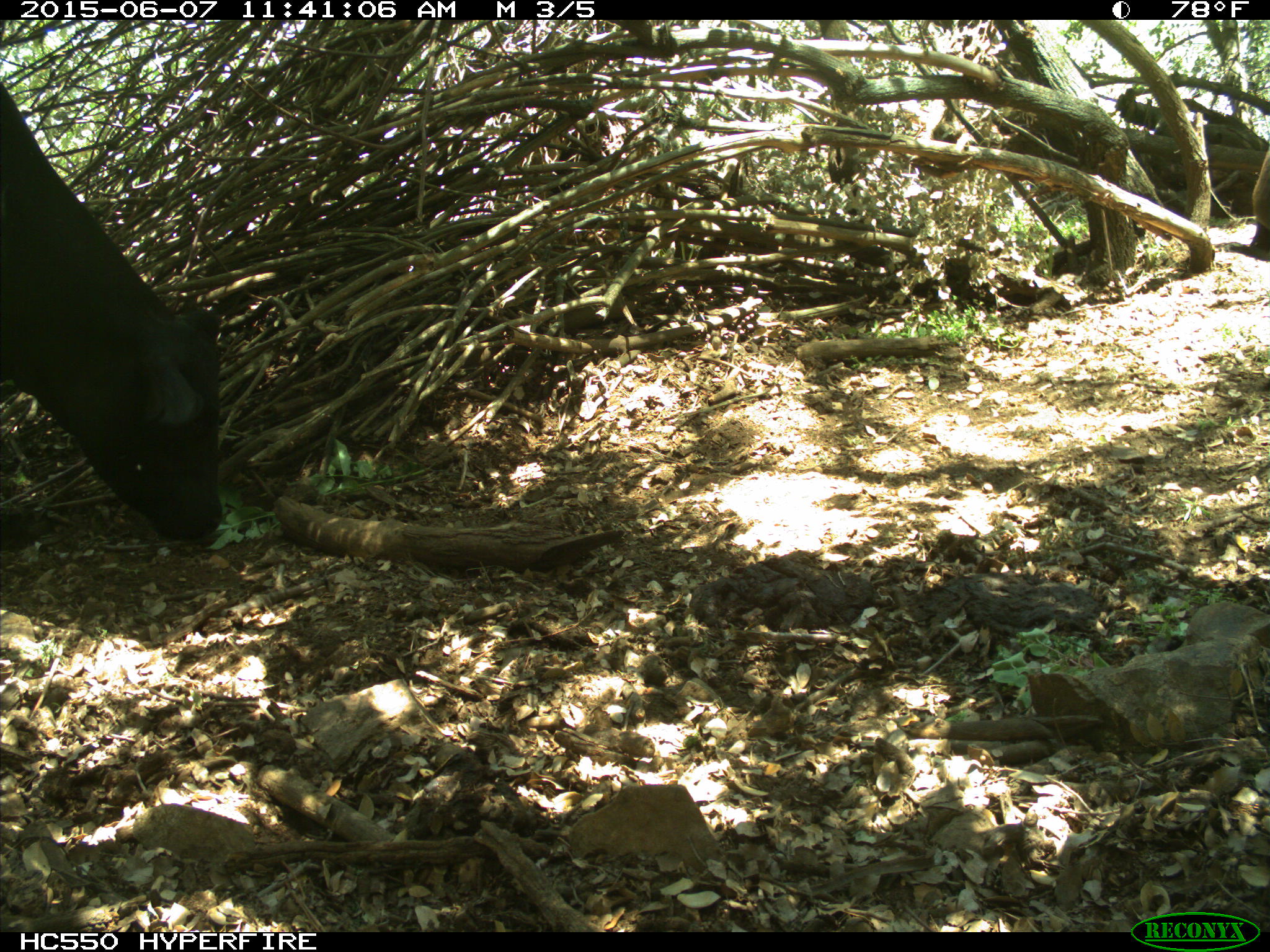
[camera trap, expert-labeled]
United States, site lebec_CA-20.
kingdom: Animalia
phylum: Chordata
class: Mammalia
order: Artiodactyla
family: Bovidae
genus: Bos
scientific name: Bos taurus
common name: domestic cow